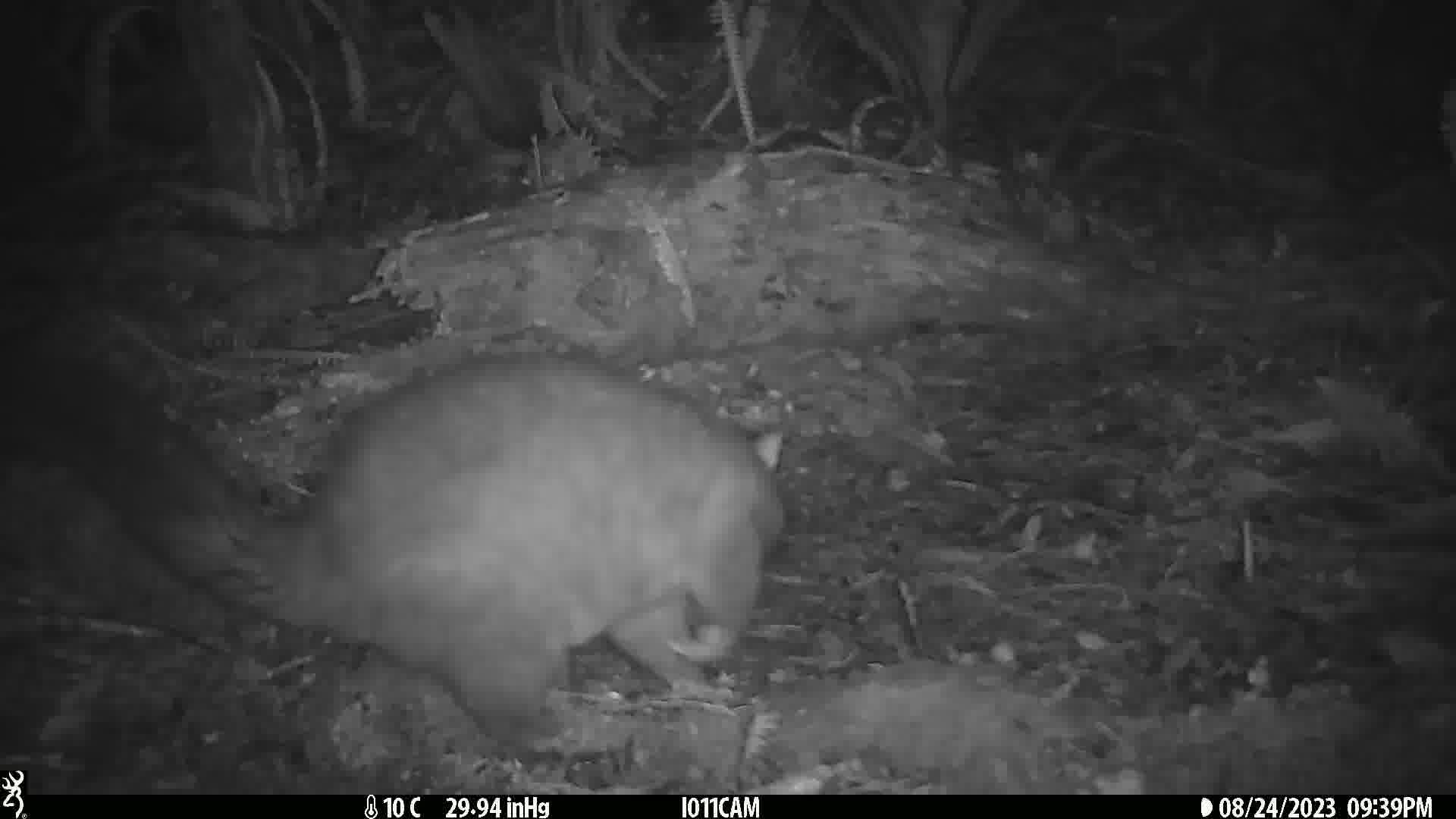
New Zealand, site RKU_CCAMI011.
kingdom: Animalia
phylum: Chordata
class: Mammalia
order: Diprotodontia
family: Phalangeridae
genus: Trichosurus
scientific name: Trichosurus vulpecula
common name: common brushtail possum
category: possum